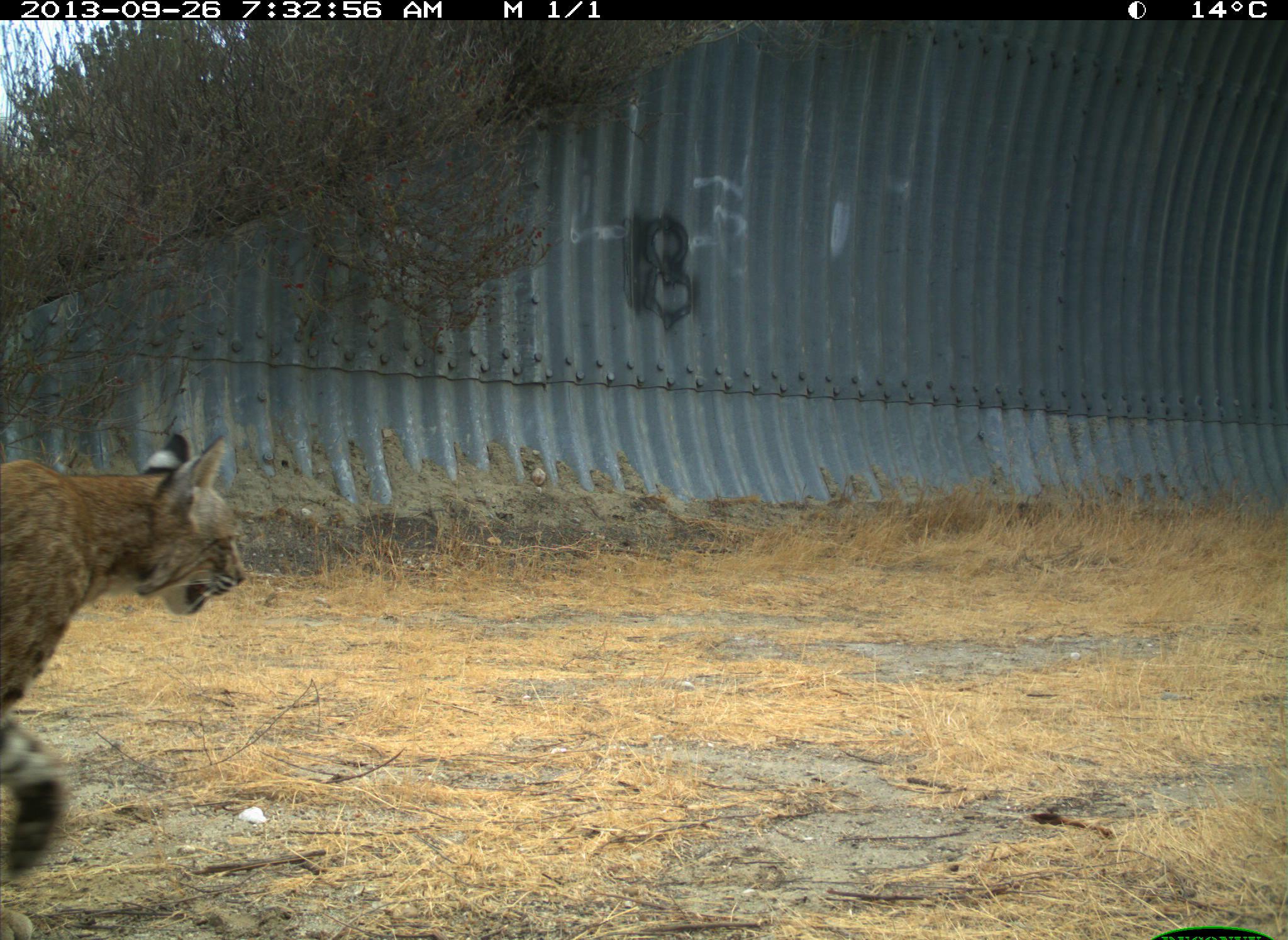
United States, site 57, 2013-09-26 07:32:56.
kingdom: Animalia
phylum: Chordata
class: Mammalia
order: Carnivora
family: Felidae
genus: Lynx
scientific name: Lynx rufus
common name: bobcat